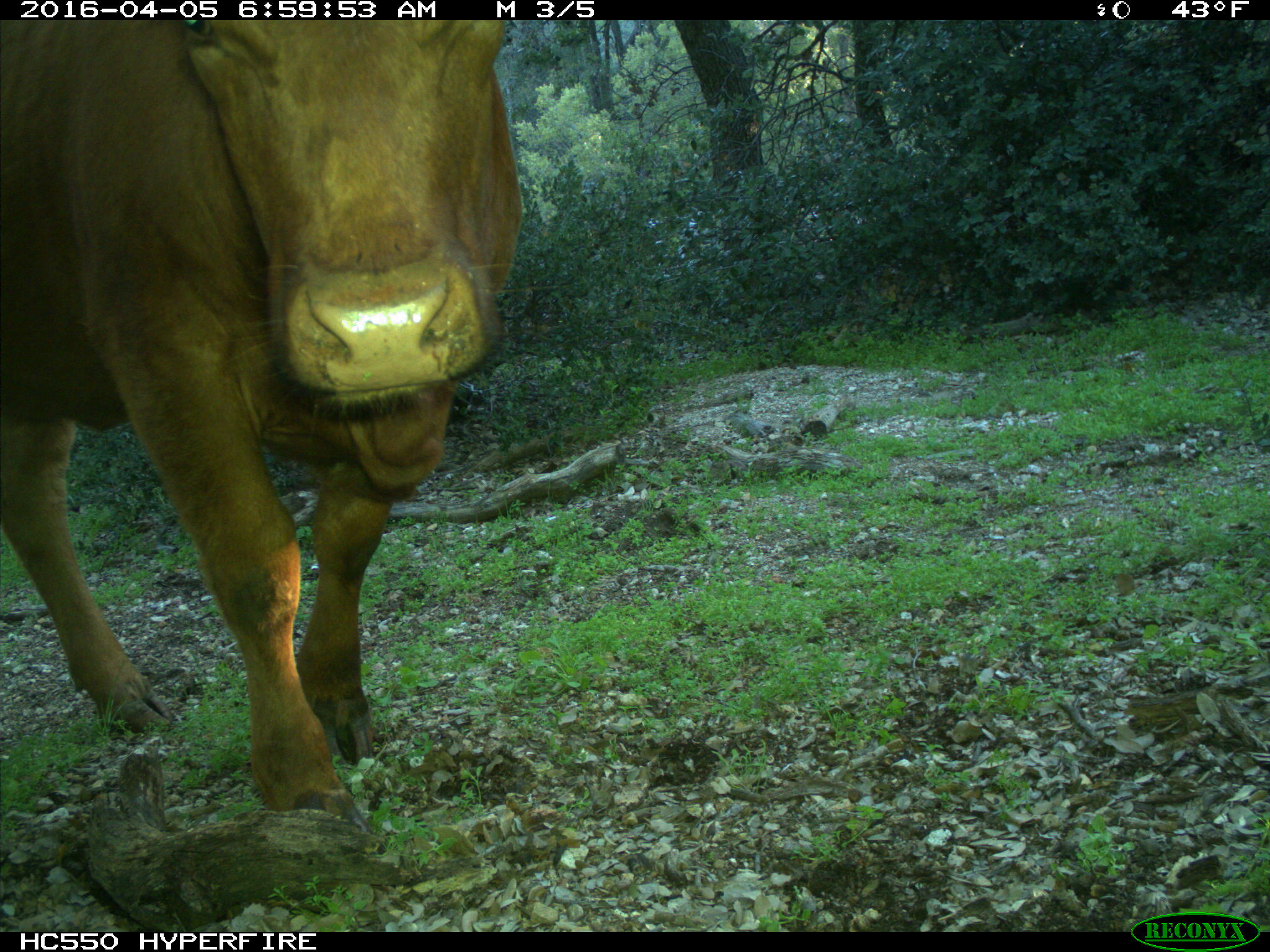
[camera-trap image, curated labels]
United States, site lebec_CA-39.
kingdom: Animalia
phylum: Chordata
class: Mammalia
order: Artiodactyla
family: Bovidae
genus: Bos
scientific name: Bos taurus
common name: domestic cow